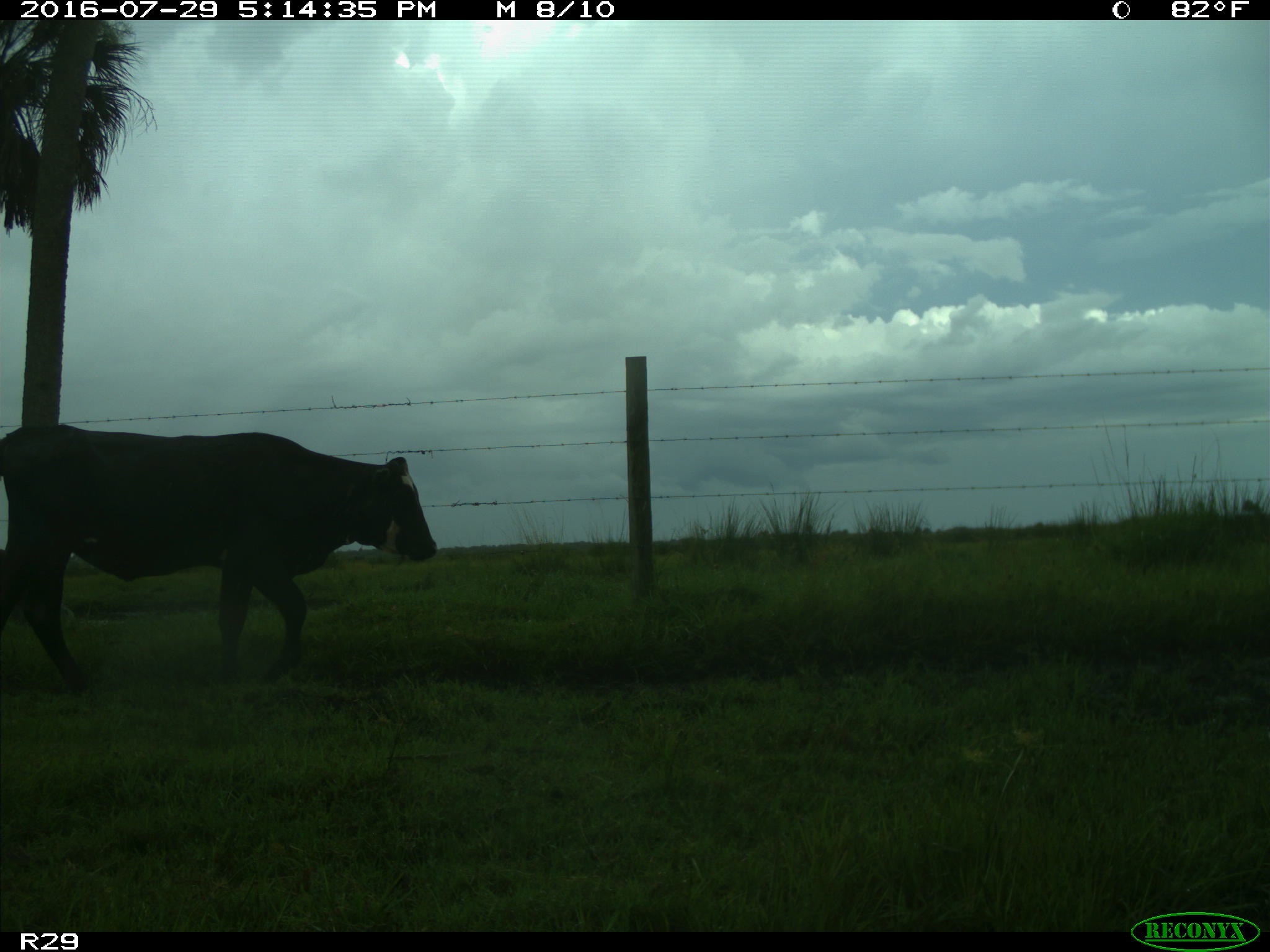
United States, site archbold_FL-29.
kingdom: Animalia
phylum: Chordata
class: Mammalia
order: Artiodactyla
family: Bovidae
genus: Bos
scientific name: Bos taurus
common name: domestic cow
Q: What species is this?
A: Bos taurus (domestic cow).